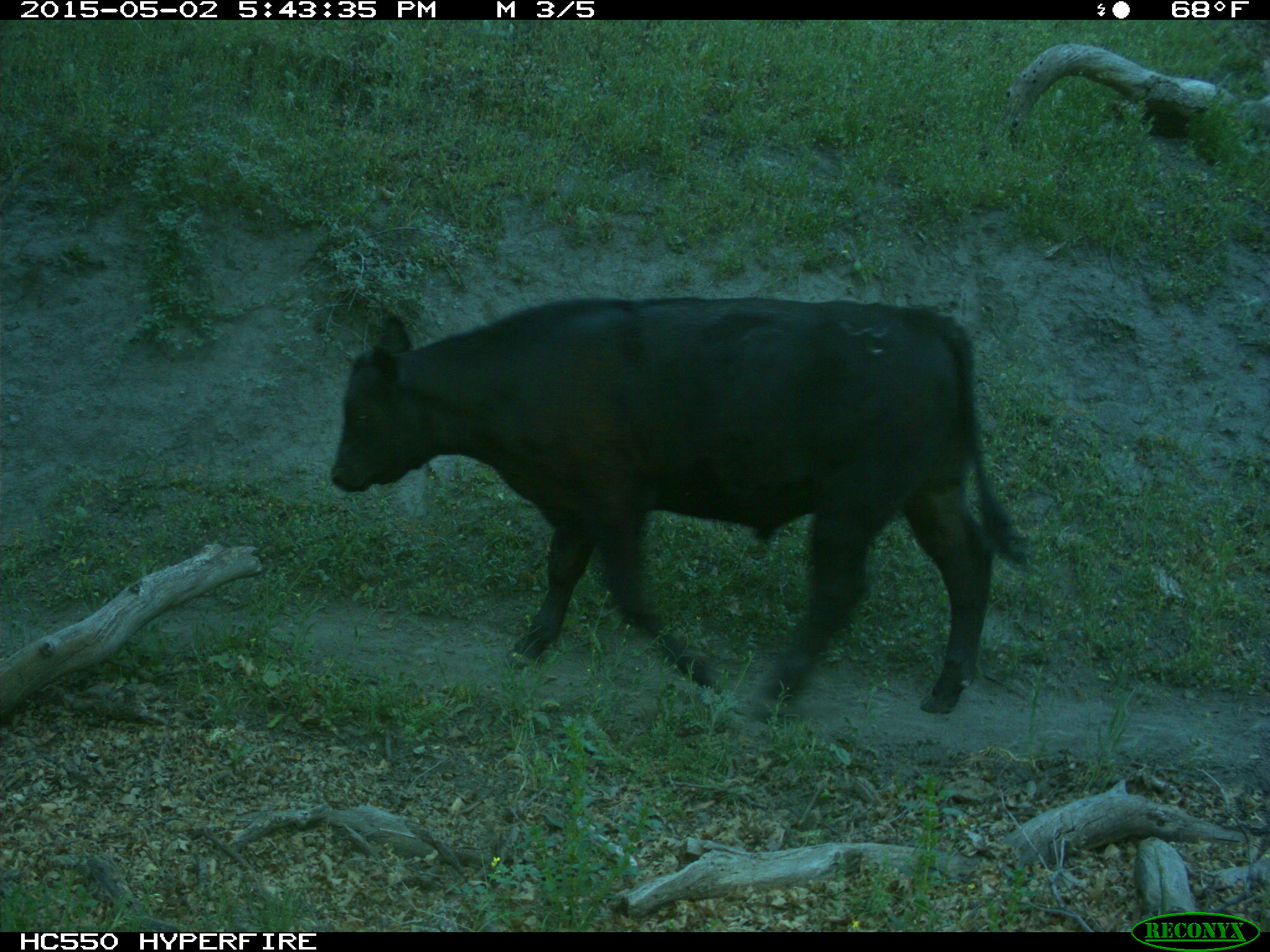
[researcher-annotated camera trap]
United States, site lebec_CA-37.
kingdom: Animalia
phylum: Chordata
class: Mammalia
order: Artiodactyla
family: Bovidae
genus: Bos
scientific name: Bos taurus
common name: domestic cow